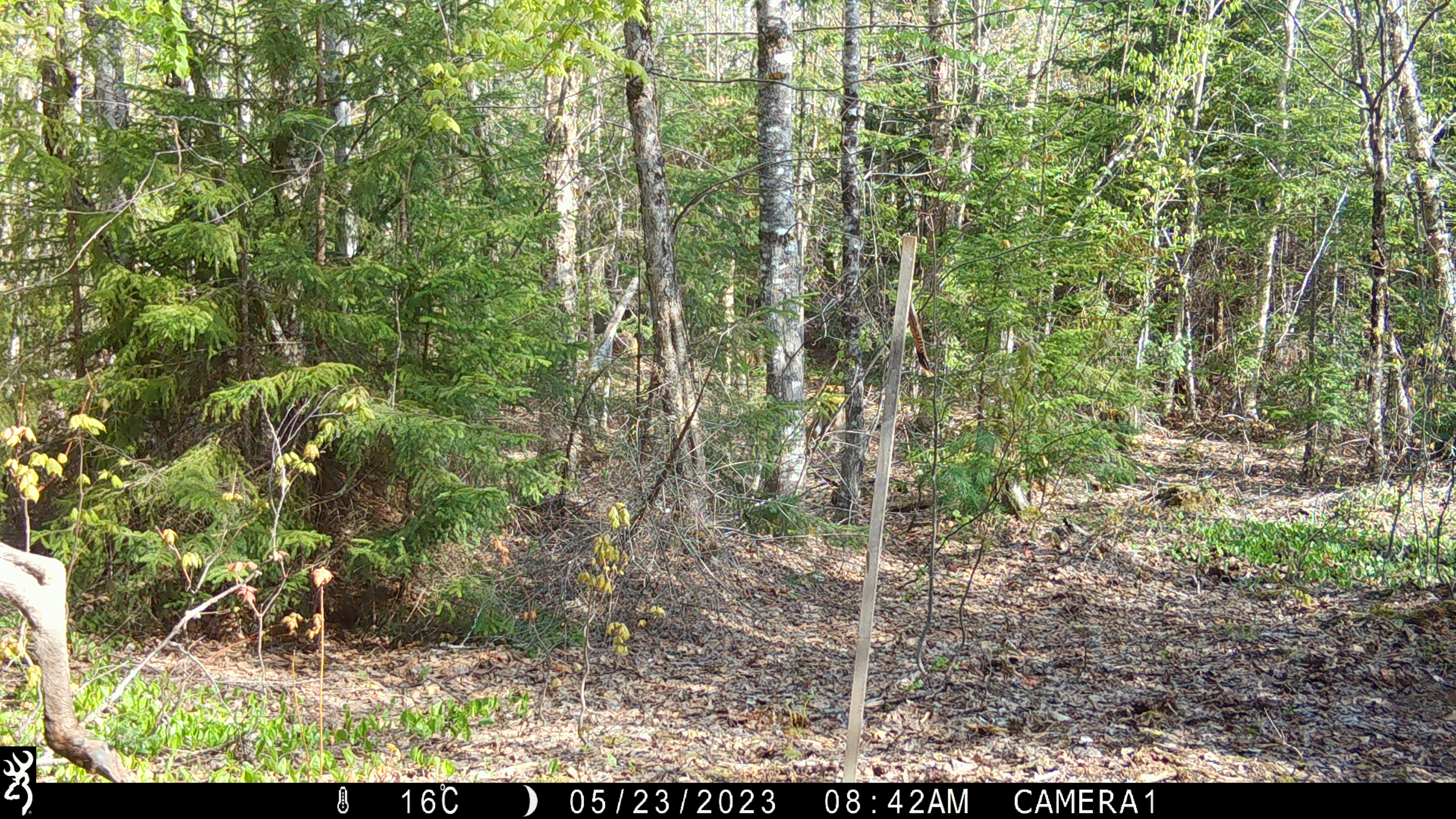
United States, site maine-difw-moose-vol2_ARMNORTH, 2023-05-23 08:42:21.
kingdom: Animalia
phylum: Chordata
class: Mammalia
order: Artiodactyla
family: Cervidae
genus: Alces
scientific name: Alces alces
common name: moose